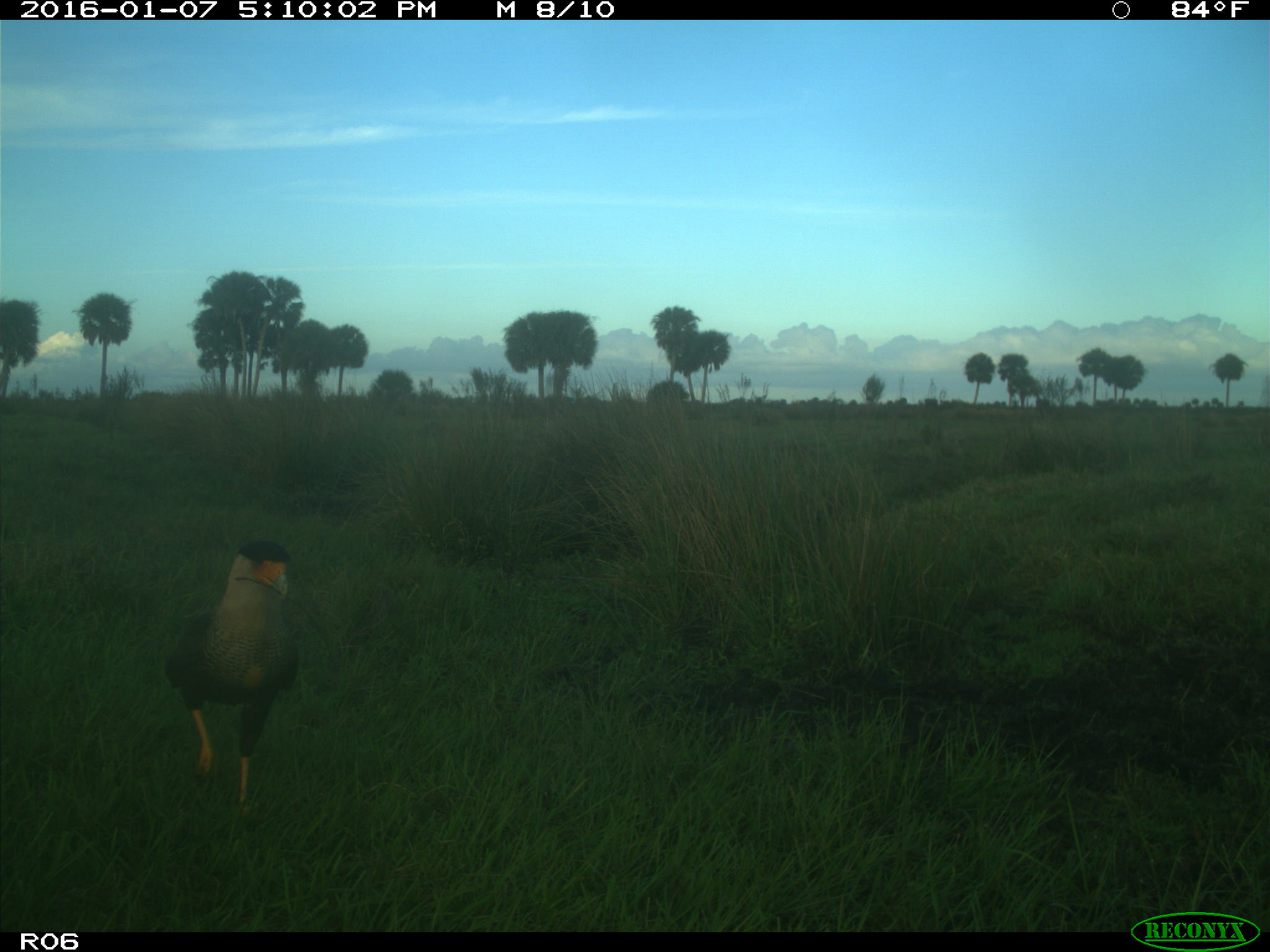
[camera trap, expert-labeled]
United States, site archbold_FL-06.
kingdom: Animalia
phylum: Chordata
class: Aves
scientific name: Aves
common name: birds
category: unidentified bird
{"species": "unidentified bird (birds) (Aves)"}